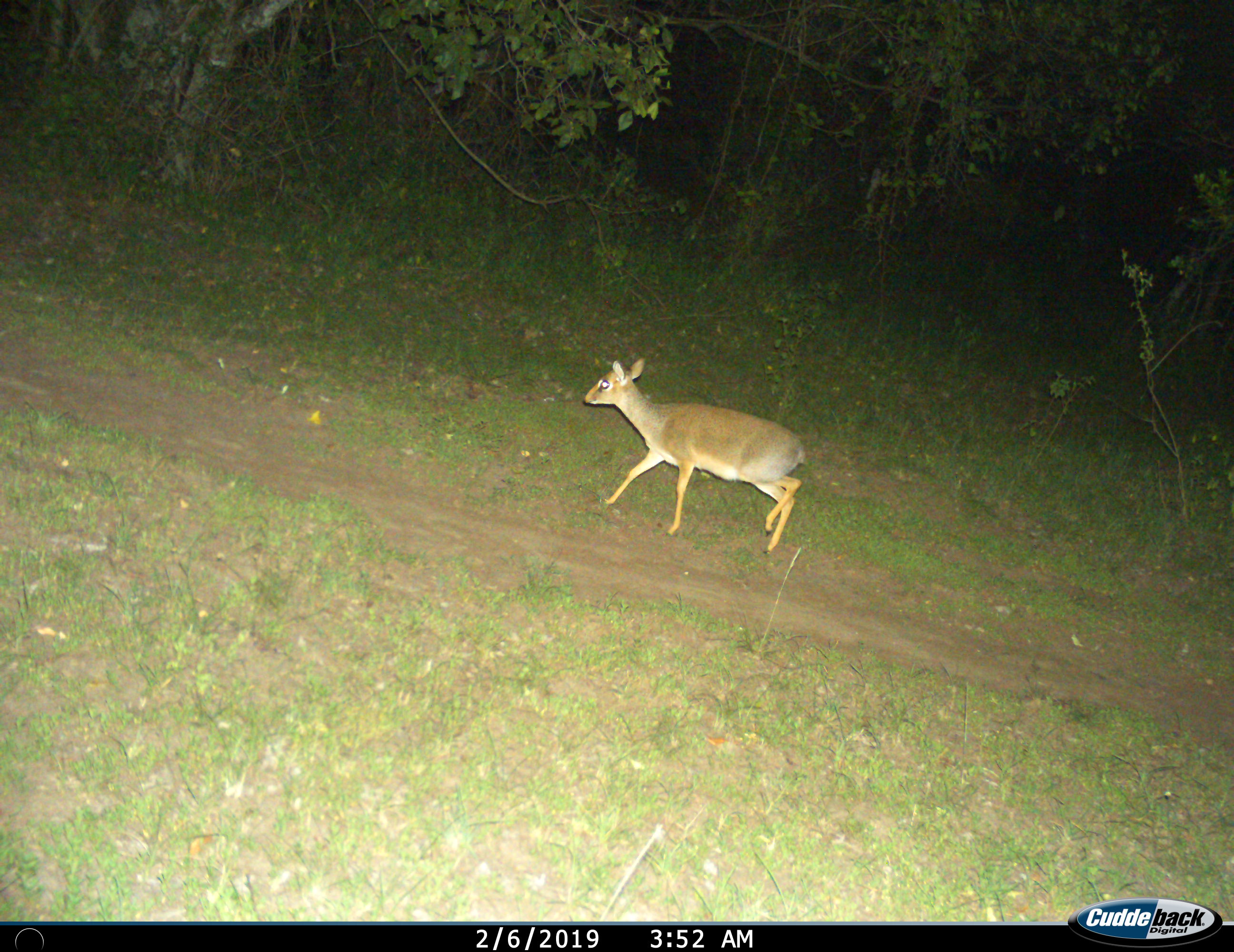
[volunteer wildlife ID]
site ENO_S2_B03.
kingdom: Animalia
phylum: Chordata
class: Mammalia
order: Artiodactyla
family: Bovidae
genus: Madoqua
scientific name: Madoqua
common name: dik-dik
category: dikdik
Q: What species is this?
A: Dikdik (dik-dik) (Madoqua).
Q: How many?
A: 1.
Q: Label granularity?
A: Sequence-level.